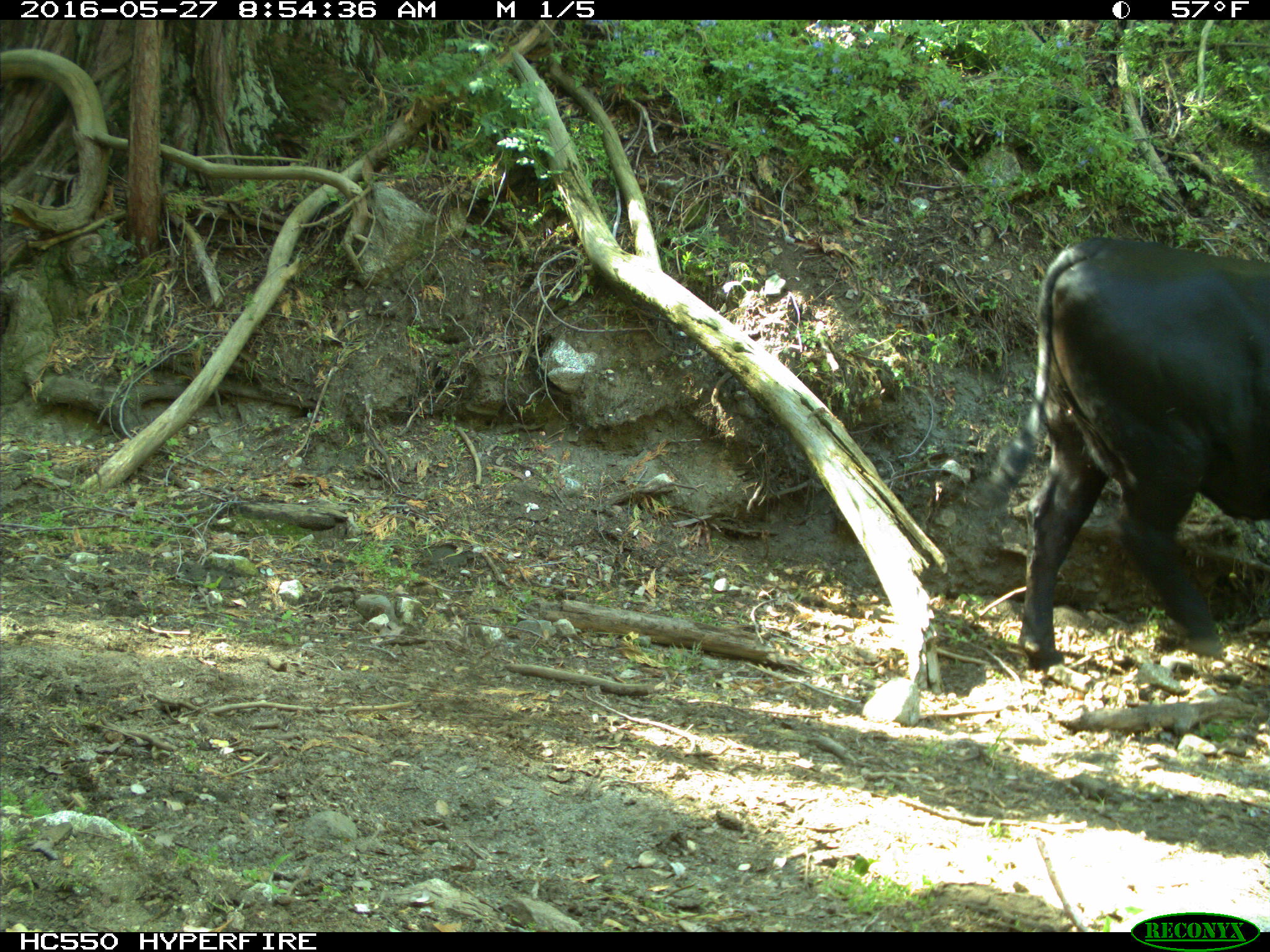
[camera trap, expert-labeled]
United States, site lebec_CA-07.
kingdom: Animalia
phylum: Chordata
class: Mammalia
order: Artiodactyla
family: Bovidae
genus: Bos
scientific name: Bos taurus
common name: domestic cow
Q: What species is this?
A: Bos taurus (domestic cow).